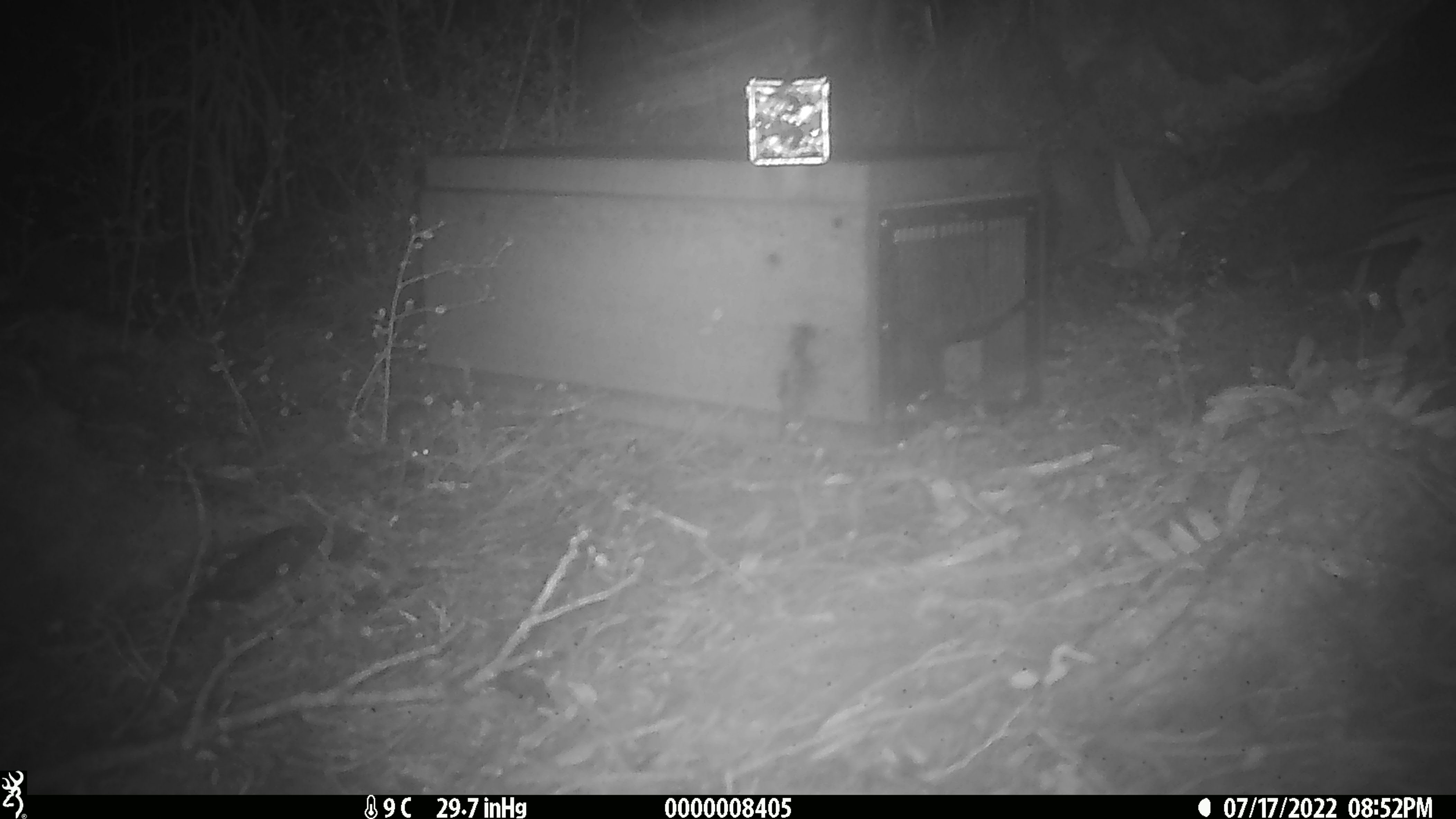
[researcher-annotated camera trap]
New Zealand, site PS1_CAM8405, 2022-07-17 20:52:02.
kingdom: Animalia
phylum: Chordata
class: Mammalia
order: Rodentia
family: Muridae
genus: Mus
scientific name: Mus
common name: mouse